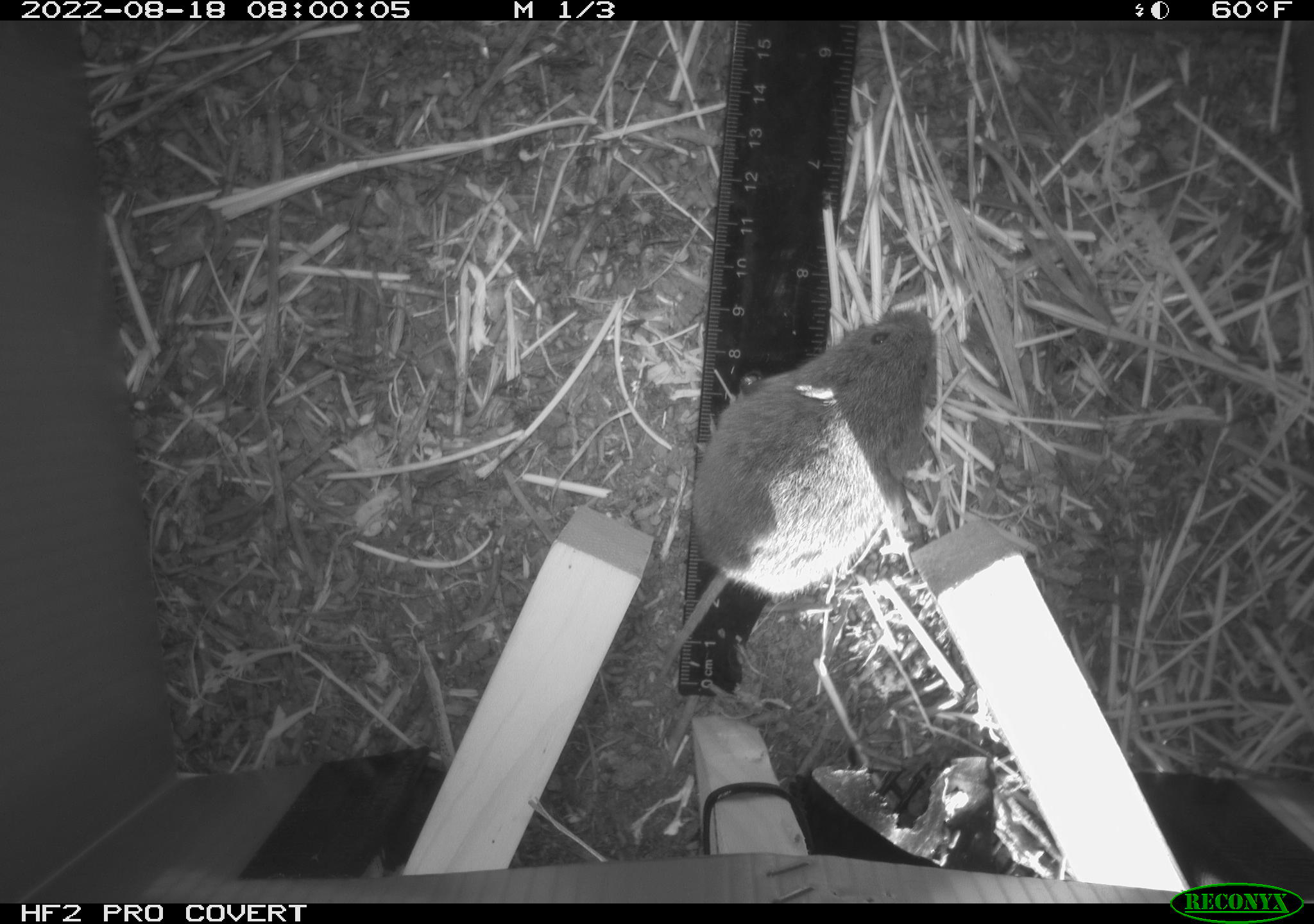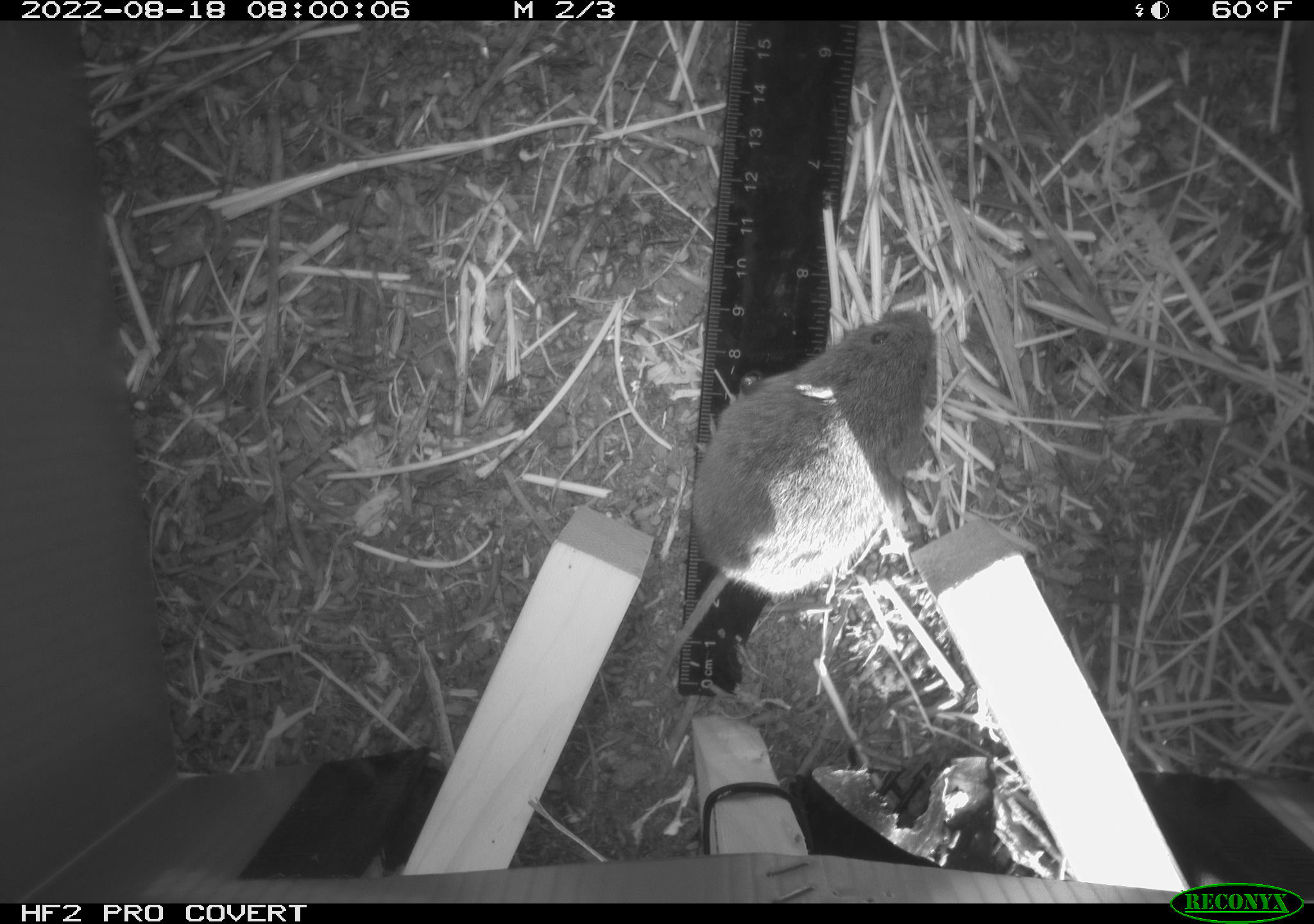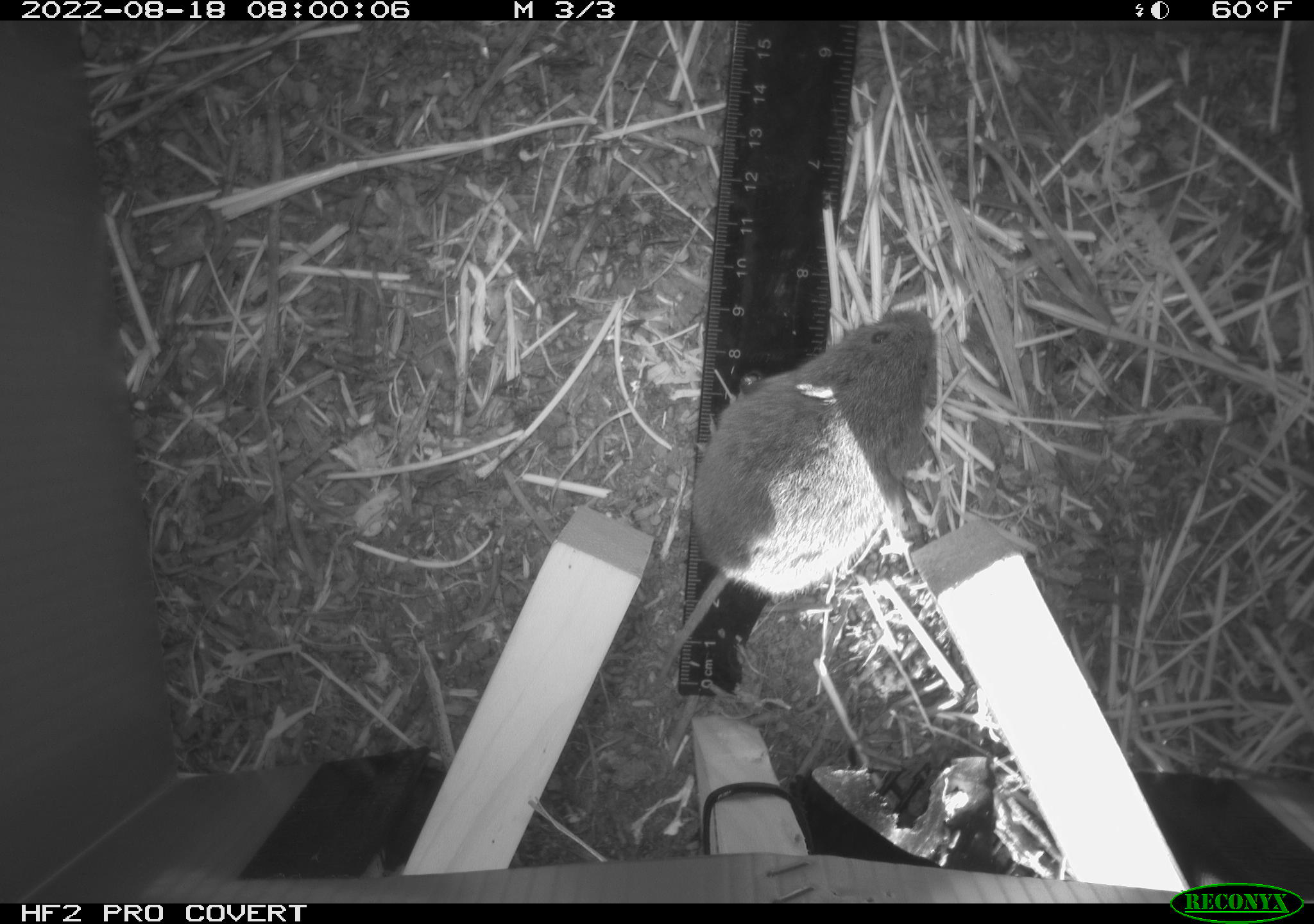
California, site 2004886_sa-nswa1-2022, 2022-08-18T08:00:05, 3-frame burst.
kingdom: Animalia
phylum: Chordata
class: Mammalia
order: Rodentia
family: Cricetidae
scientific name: Cricetidae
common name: hamsters, voles, lemmings, and allies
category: cricetidae family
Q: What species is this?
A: Cricetidae family (hamsters, voles, lemmings, and allies) (Cricetidae).